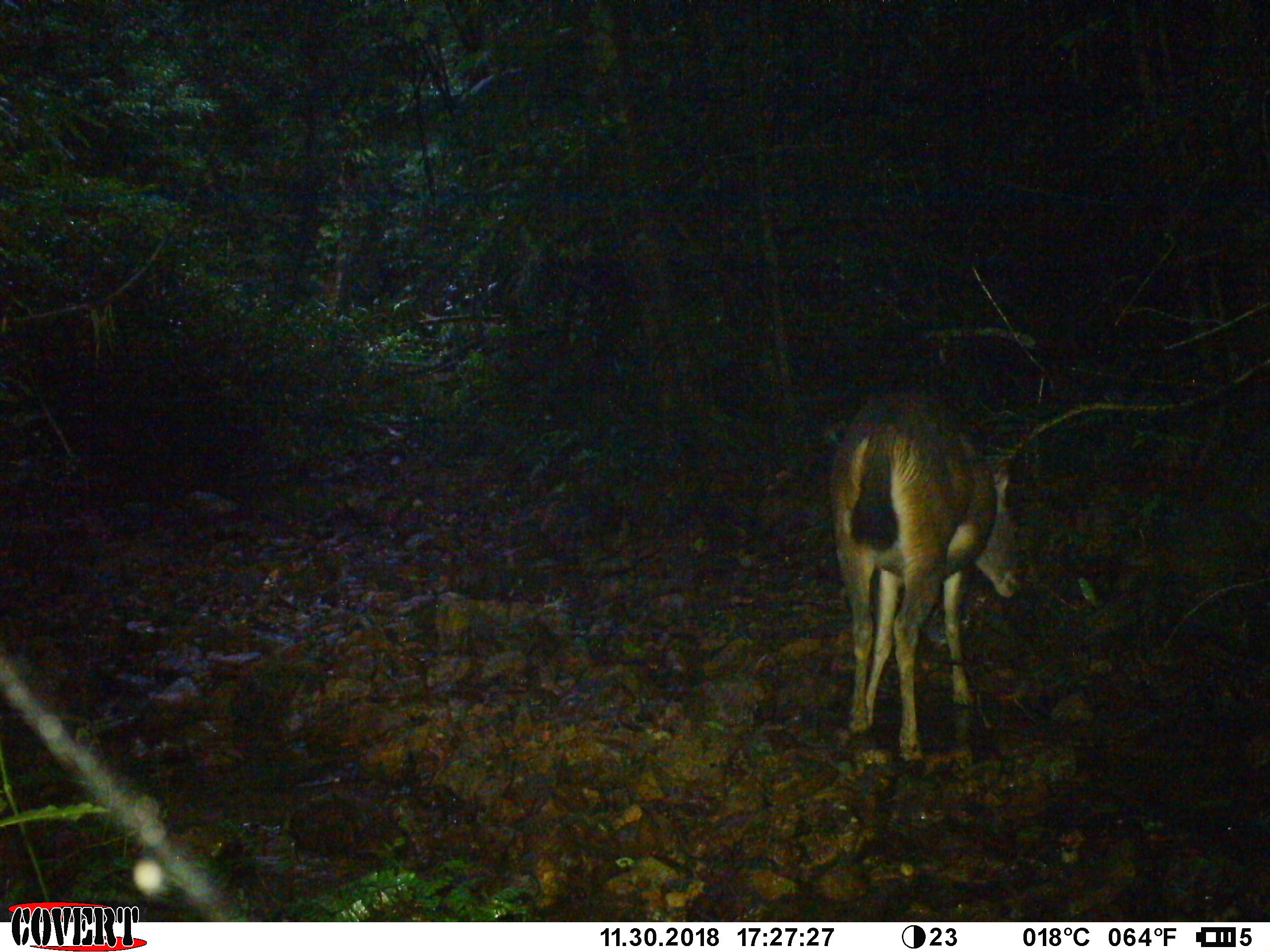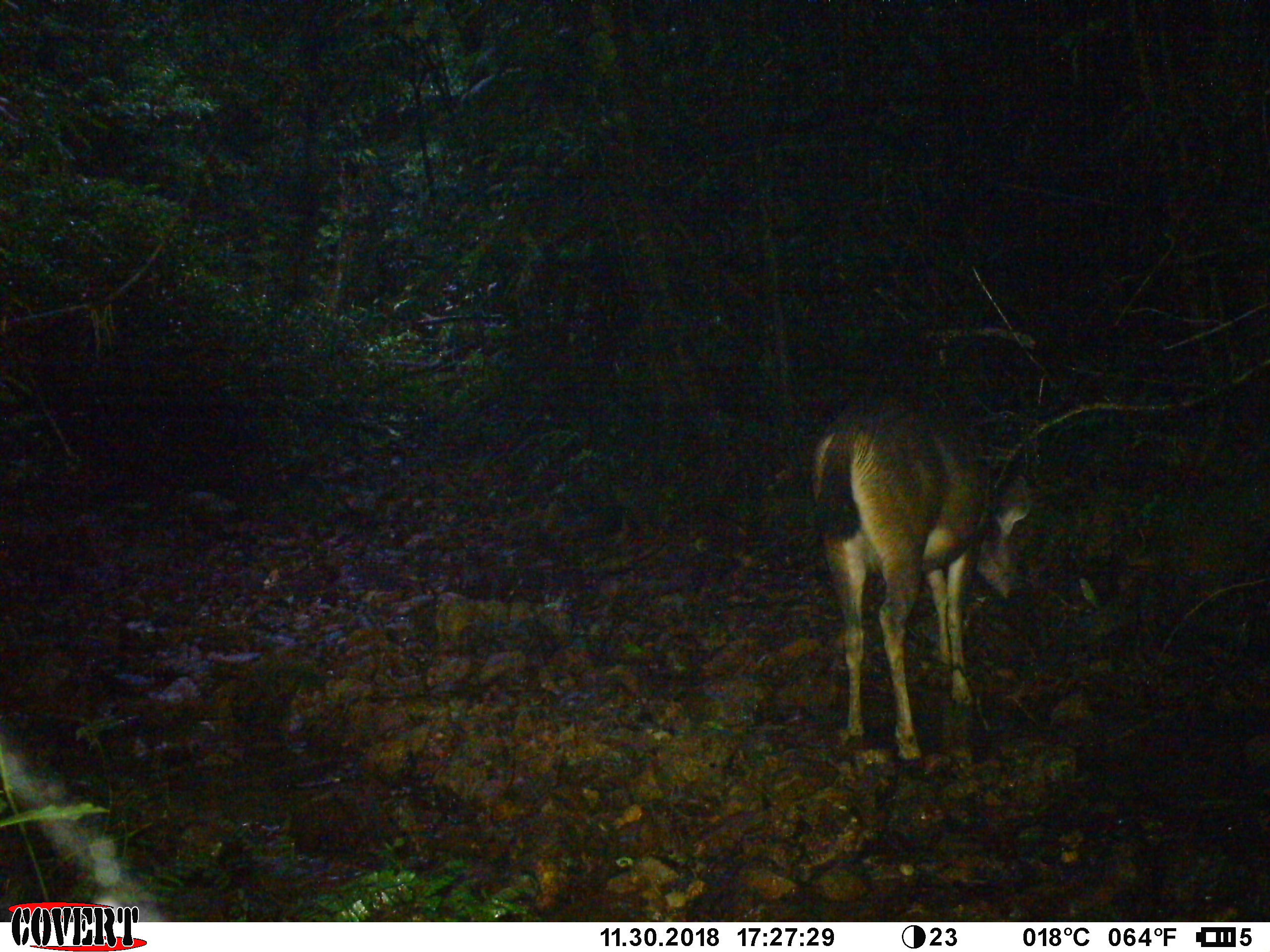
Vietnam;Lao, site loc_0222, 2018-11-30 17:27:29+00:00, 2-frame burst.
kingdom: Animalia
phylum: Chordata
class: Mammalia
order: Artiodactyla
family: Cervidae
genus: Rusa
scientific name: Rusa unicolor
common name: sambar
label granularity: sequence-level